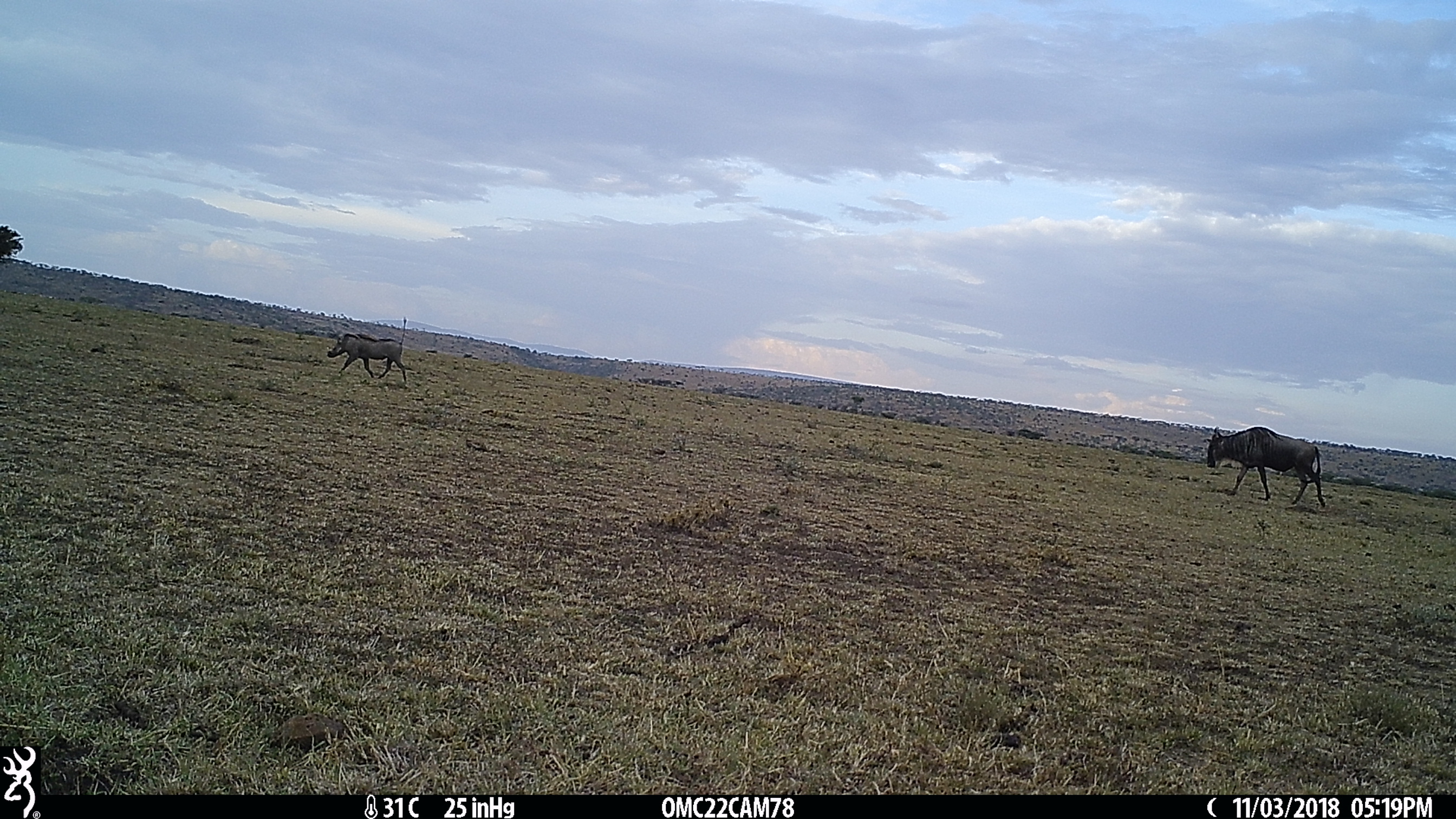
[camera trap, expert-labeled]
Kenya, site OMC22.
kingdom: Animalia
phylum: Chordata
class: Mammalia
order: Artiodactyla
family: Suidae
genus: Phacochoerus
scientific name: Phacochoerus africanus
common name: common warthog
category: warthog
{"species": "warthog (common warthog) (Phacochoerus africanus)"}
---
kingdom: Animalia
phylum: Chordata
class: Mammalia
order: Artiodactyla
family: Bovidae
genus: Connochaetes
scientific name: Connochaetes taurinus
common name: blue wildebeest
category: wildebeest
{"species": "wildebeest (blue wildebeest) (Connochaetes taurinus)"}